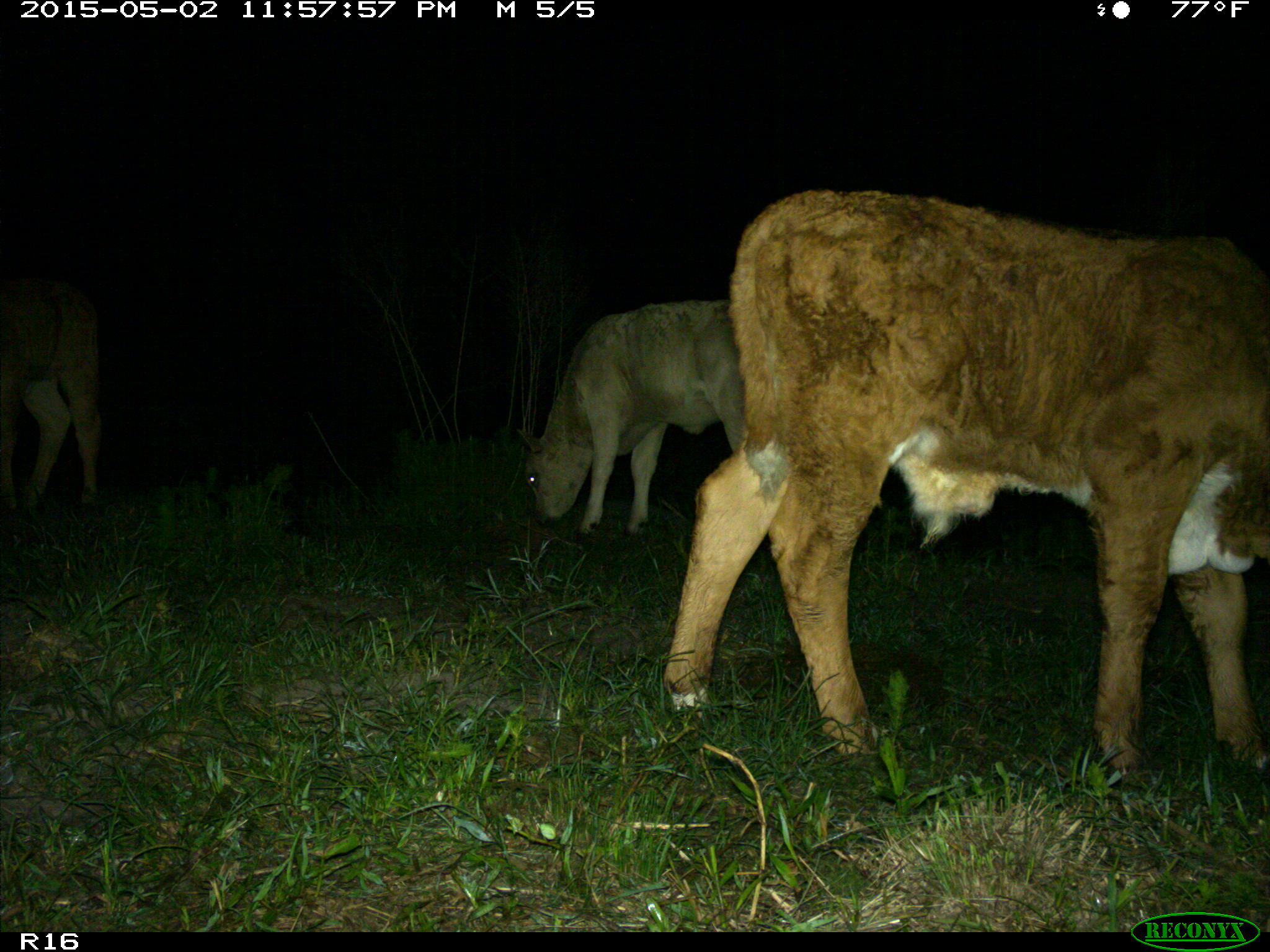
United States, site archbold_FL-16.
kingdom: Animalia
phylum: Chordata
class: Mammalia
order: Artiodactyla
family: Bovidae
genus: Bos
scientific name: Bos taurus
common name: domestic cow